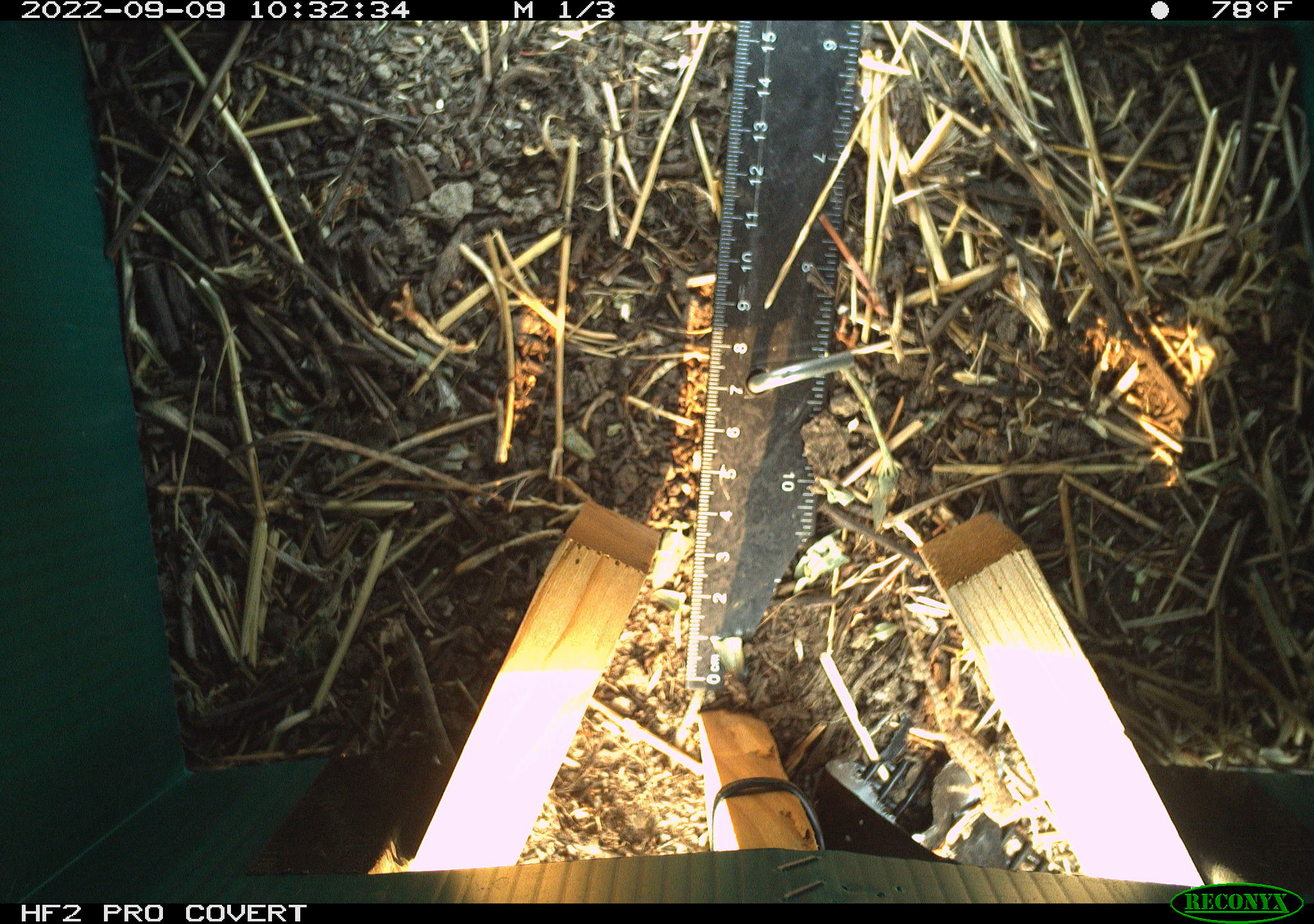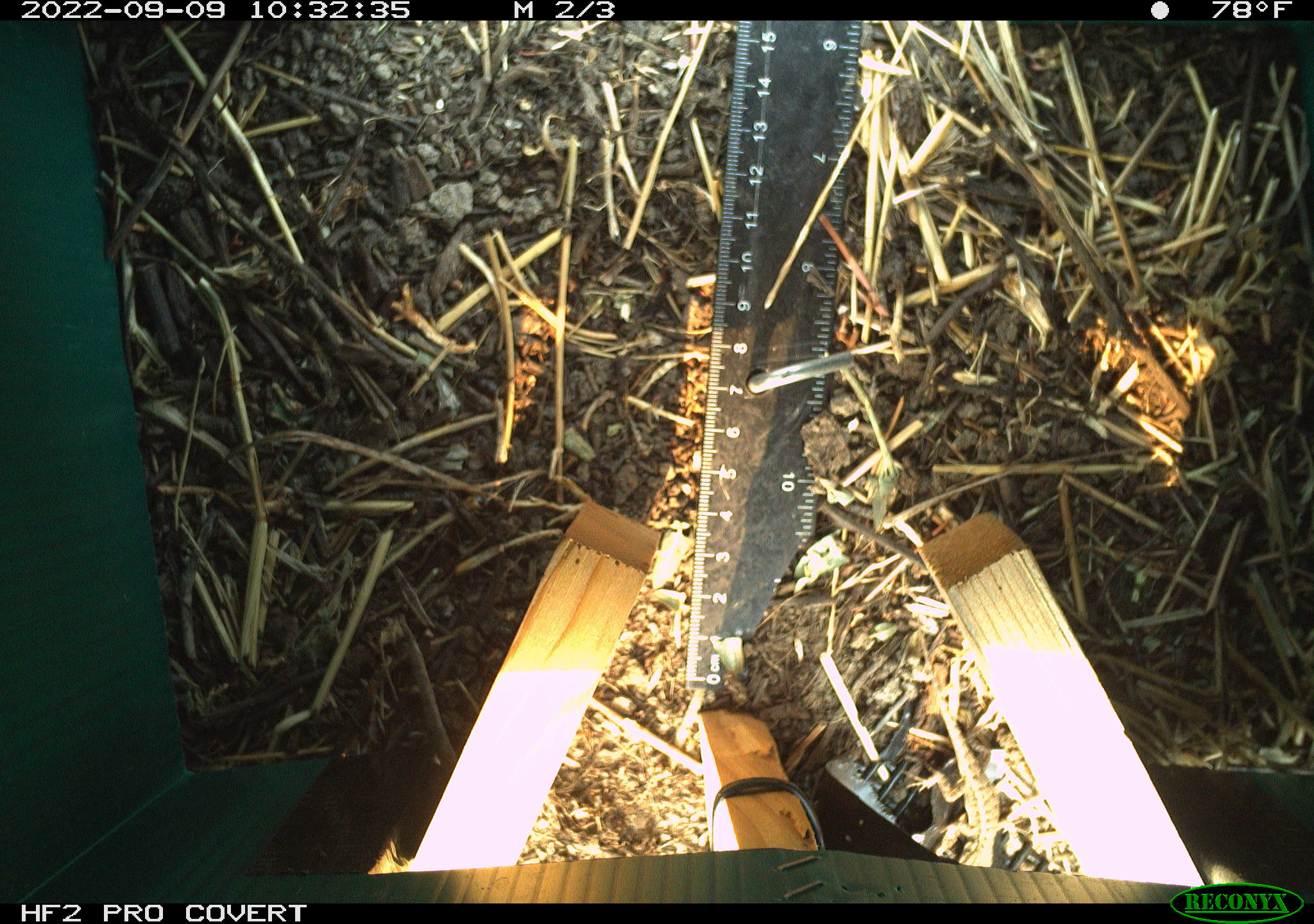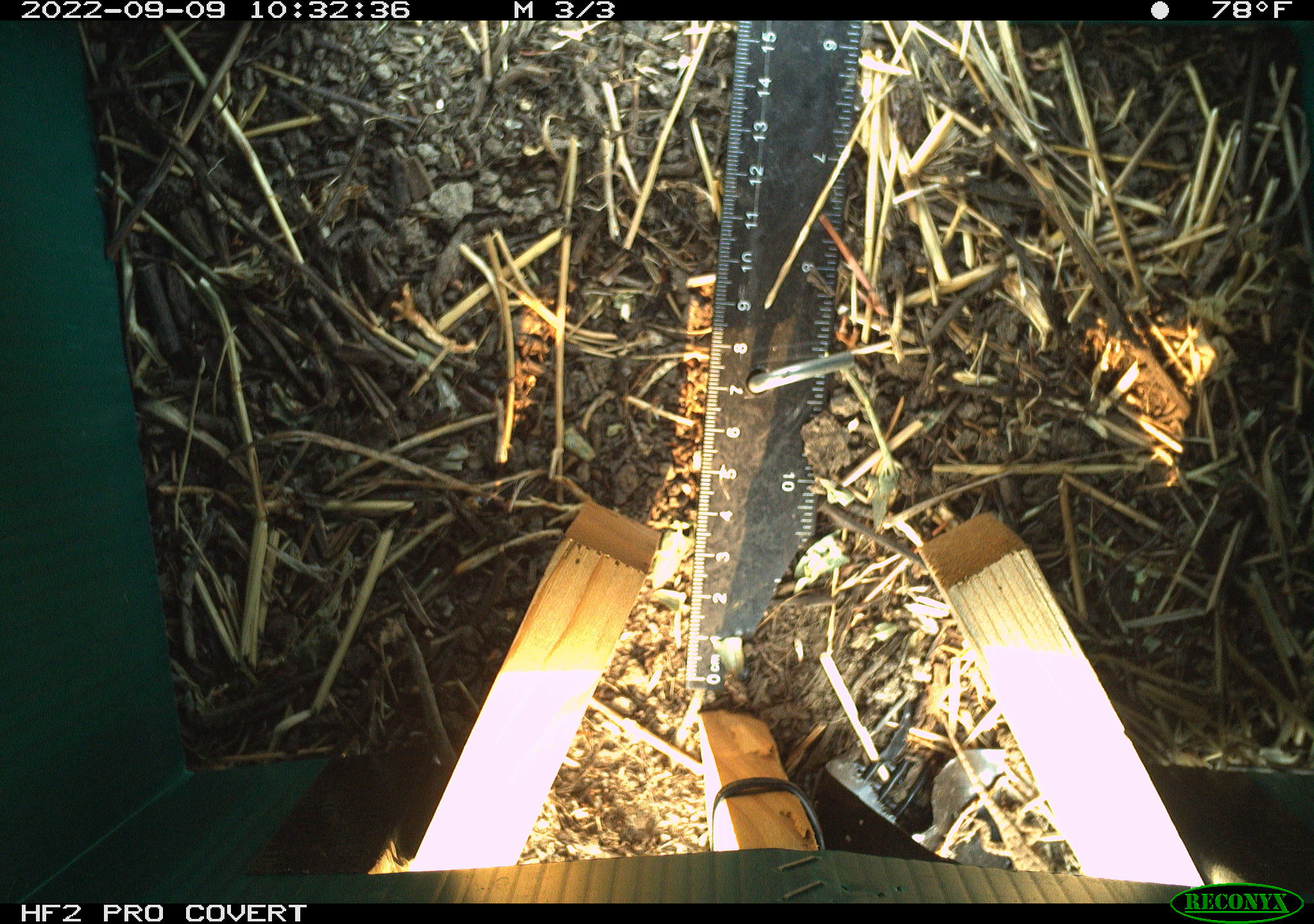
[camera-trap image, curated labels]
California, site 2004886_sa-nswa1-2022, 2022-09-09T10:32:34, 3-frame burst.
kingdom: Animalia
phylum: Chordata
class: Reptilia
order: Squamata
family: Phrynosomatidae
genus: Sceloporus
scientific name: Sceloporus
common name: spiny lizards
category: sceloporus species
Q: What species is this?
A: Sceloporus species (spiny lizards) (Sceloporus).